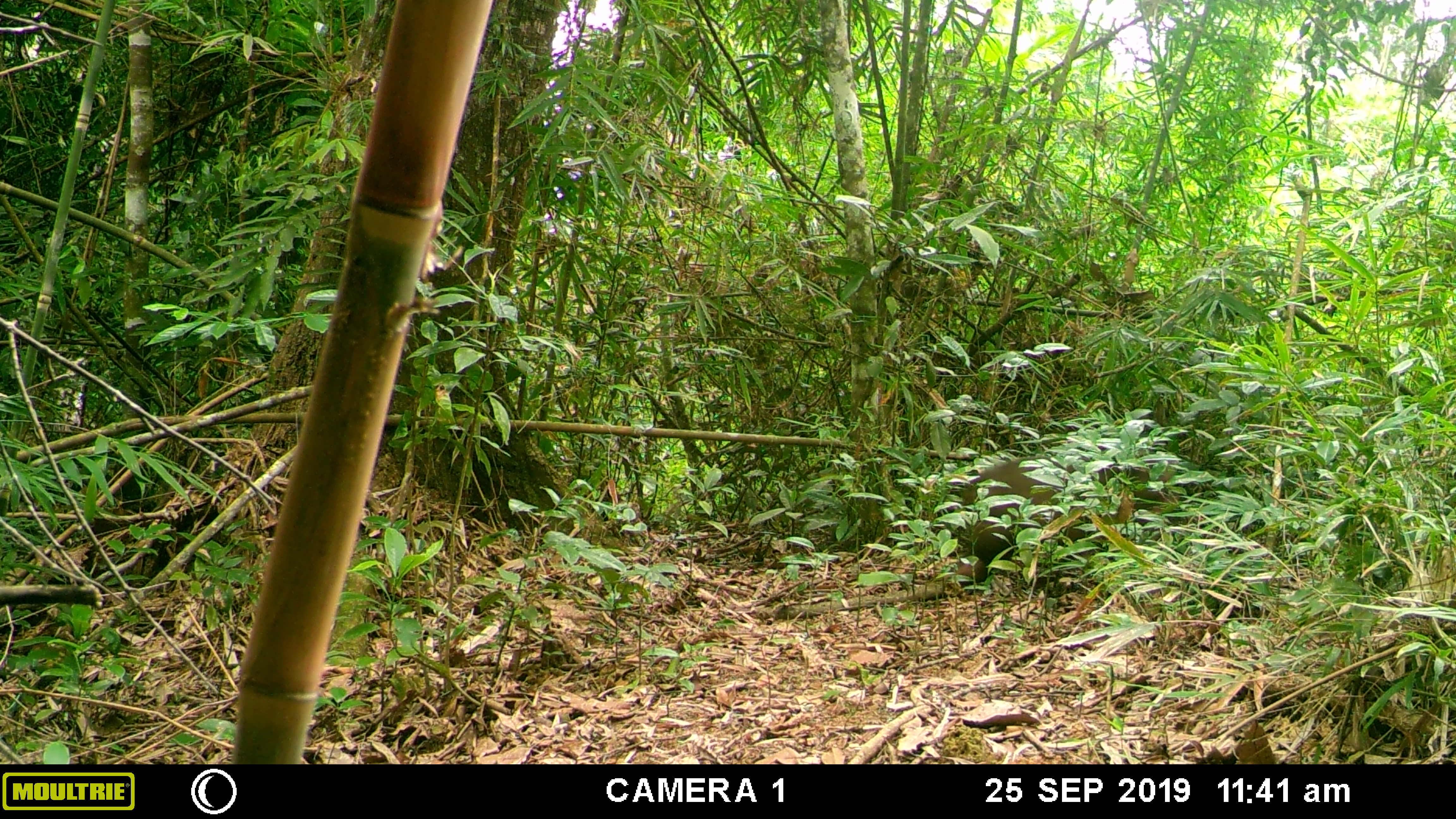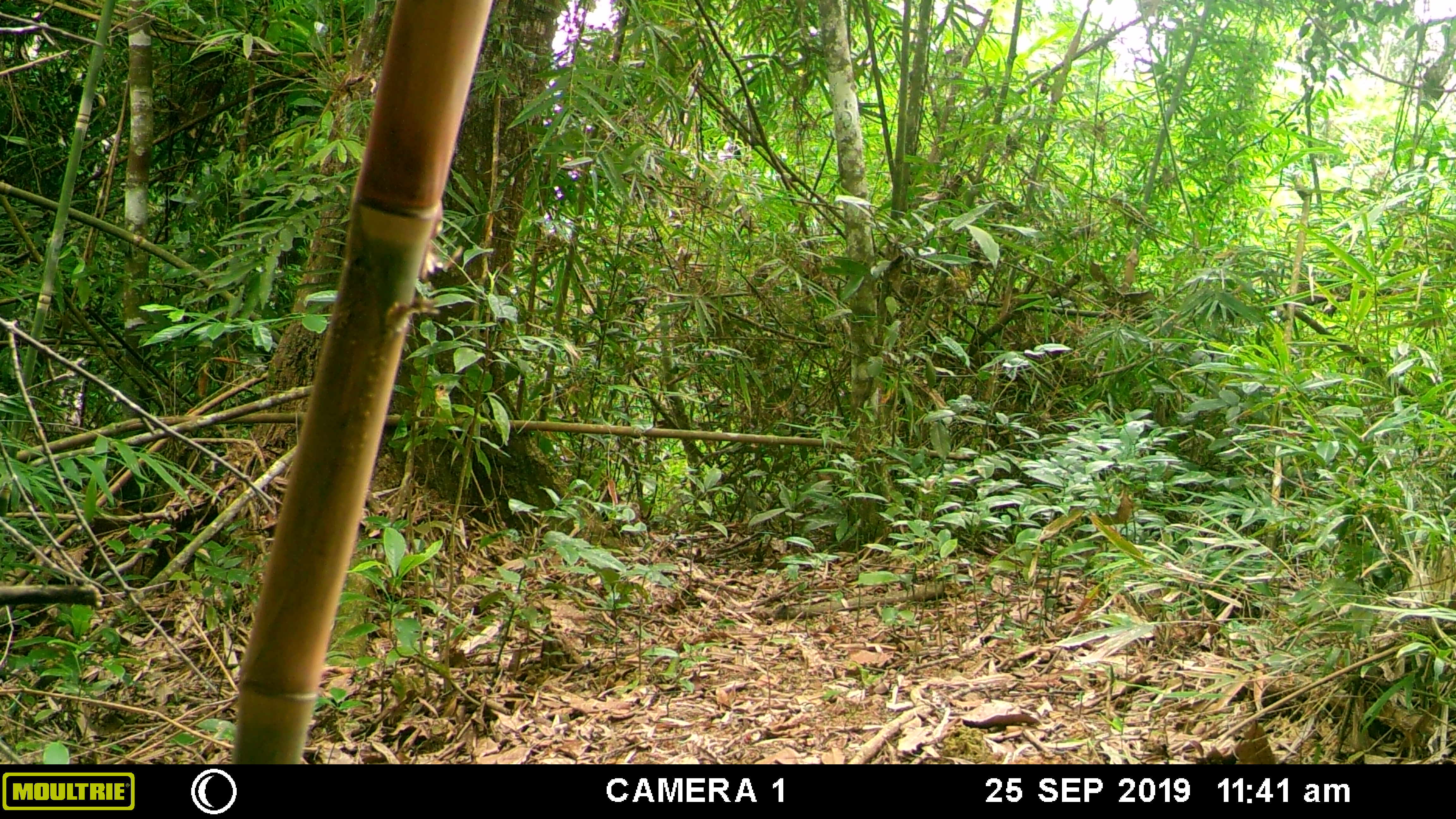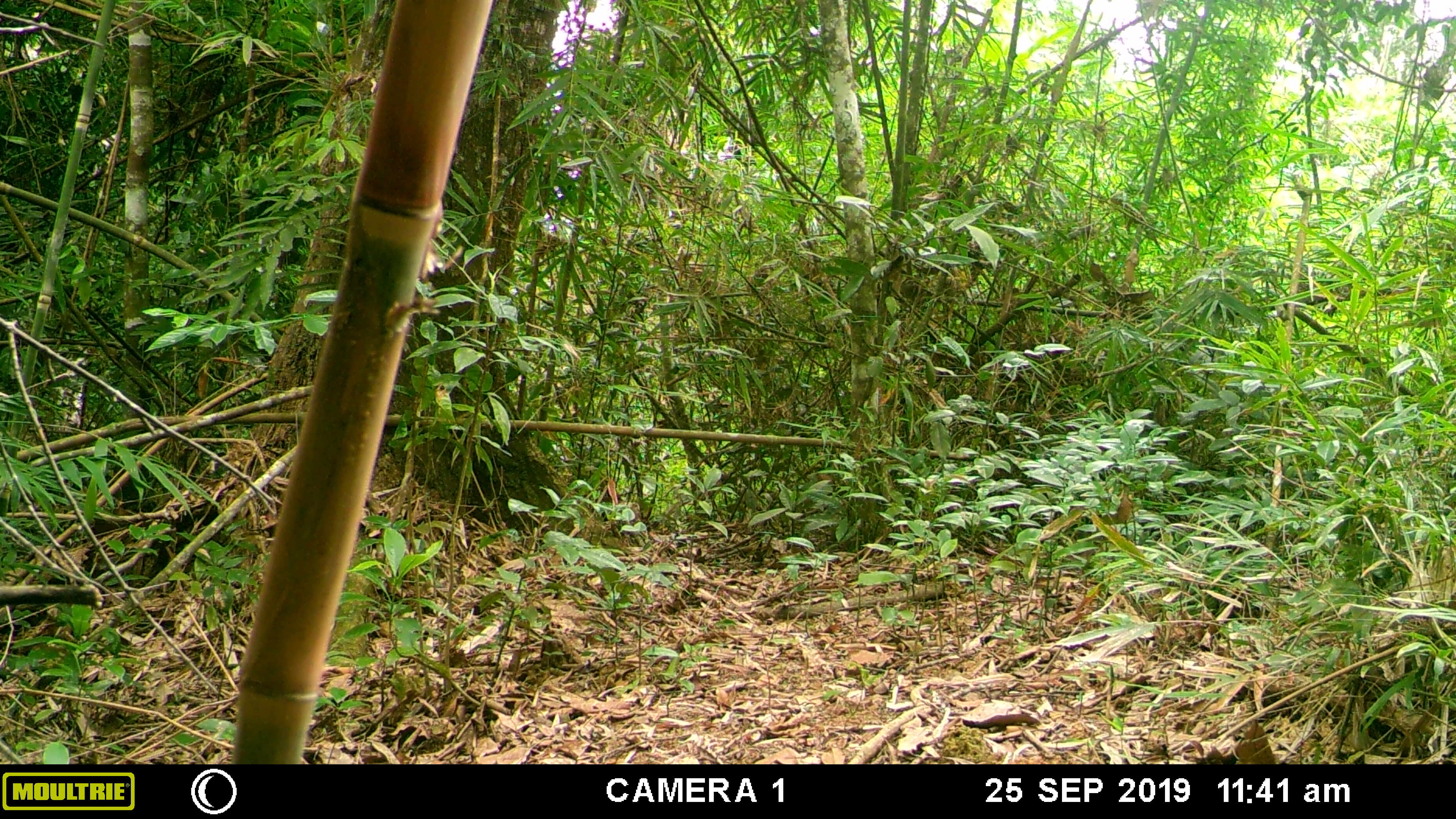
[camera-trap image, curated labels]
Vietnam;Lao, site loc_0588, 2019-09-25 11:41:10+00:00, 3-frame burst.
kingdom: Animalia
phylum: Chordata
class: Mammalia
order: Primates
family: Cercopithecidae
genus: Macaca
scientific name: Macaca arctoides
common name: stump-tailed macaque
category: stump tailed macaque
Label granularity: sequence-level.